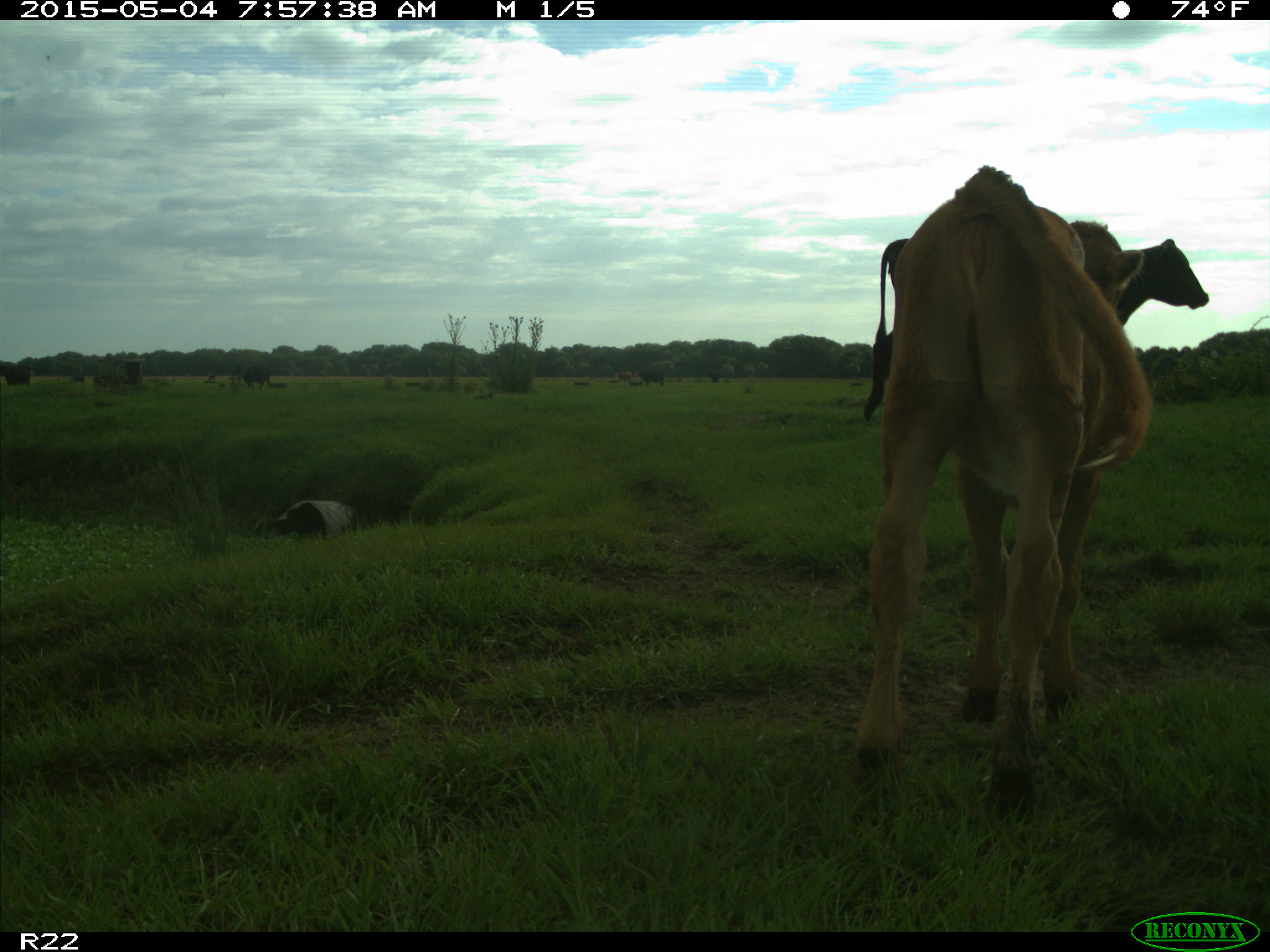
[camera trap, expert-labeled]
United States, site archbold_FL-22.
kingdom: Animalia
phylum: Chordata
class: Mammalia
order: Artiodactyla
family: Bovidae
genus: Bos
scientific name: Bos taurus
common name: domestic cow